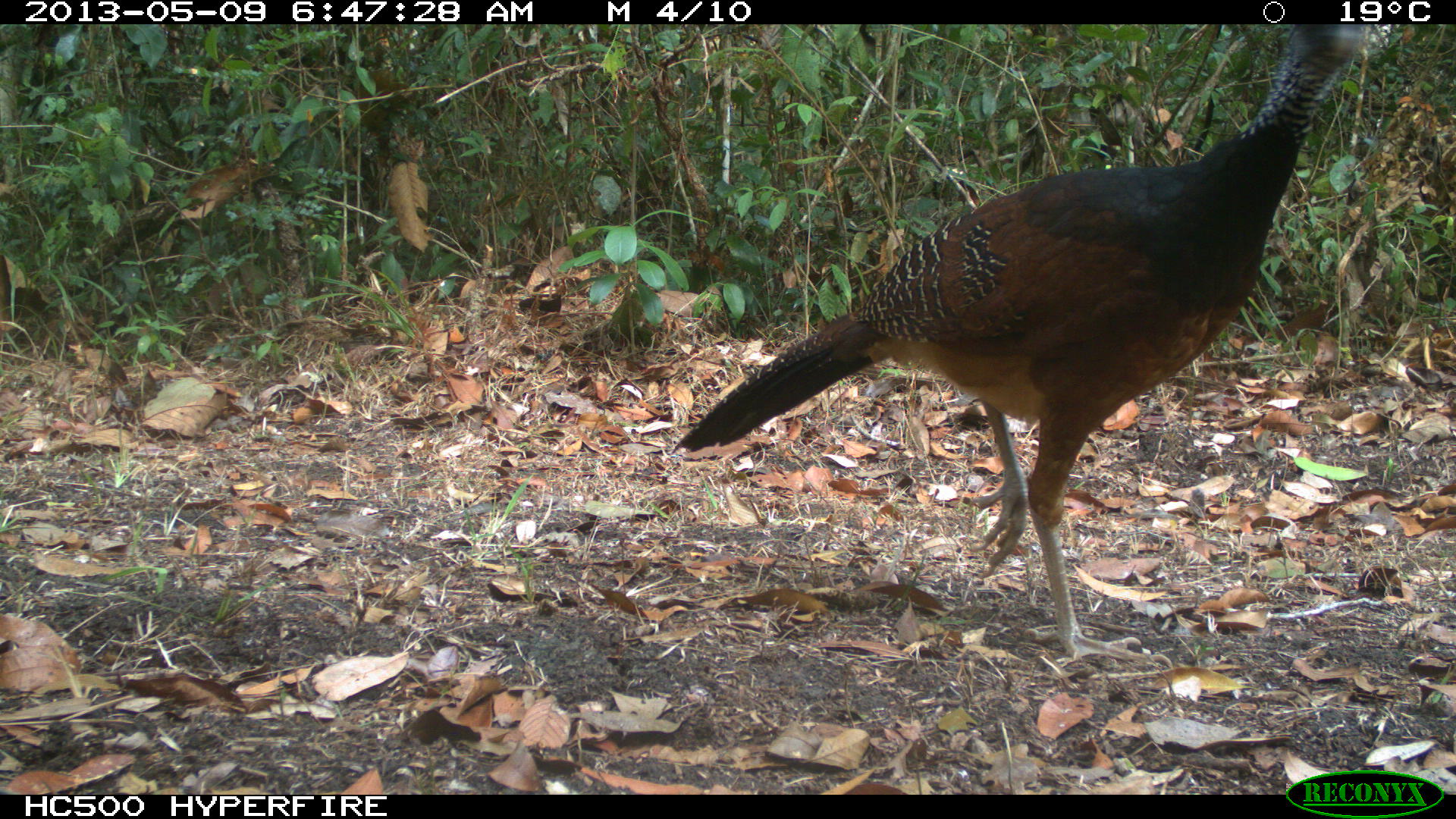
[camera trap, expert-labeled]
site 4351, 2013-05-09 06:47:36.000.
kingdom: Animalia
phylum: Chordata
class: Aves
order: Galliformes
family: Cracidae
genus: Crax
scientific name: Crax rubra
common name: great curassow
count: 2